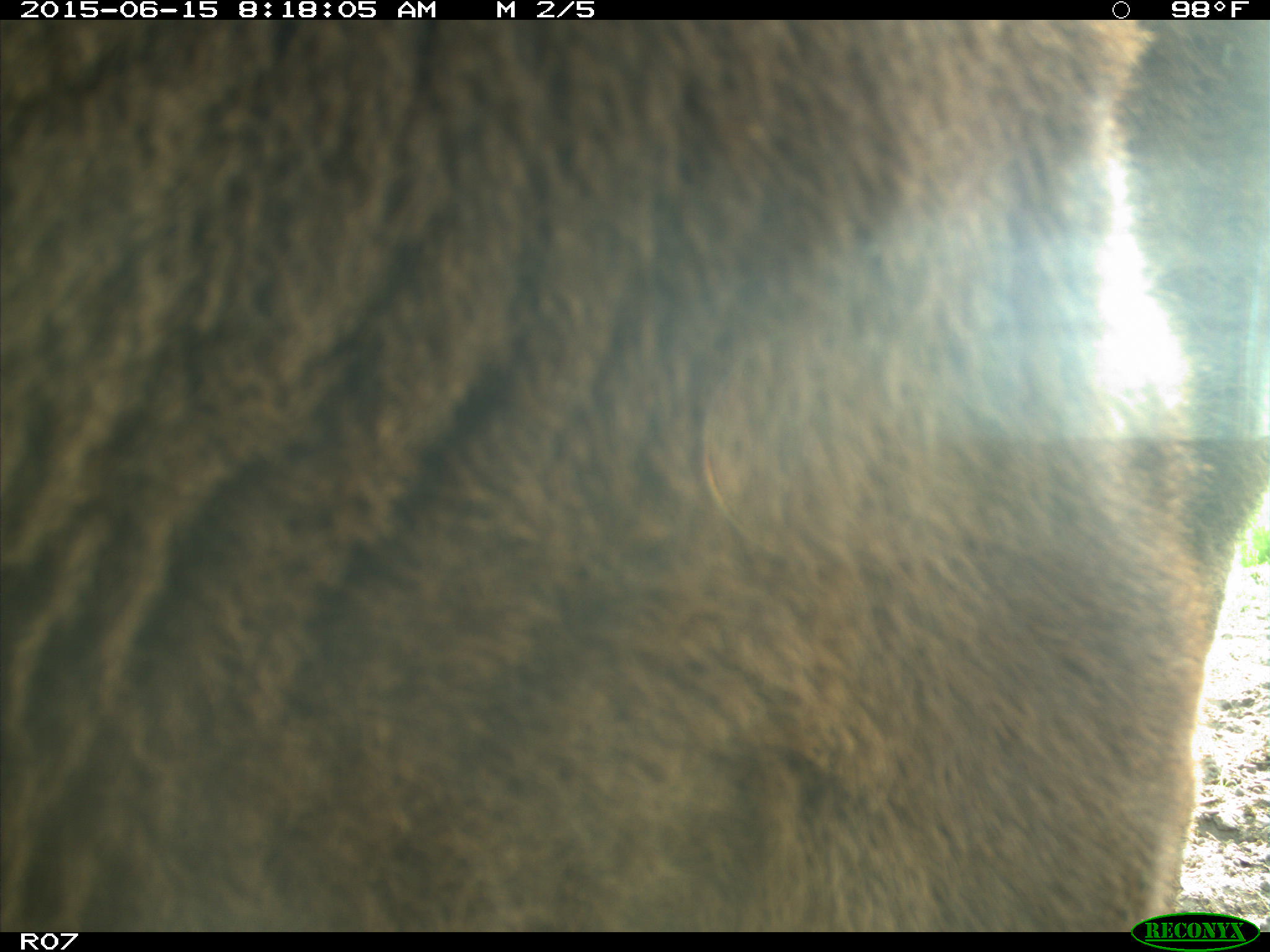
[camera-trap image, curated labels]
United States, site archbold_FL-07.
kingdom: Animalia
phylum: Chordata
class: Mammalia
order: Artiodactyla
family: Bovidae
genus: Bos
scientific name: Bos taurus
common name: domestic cow